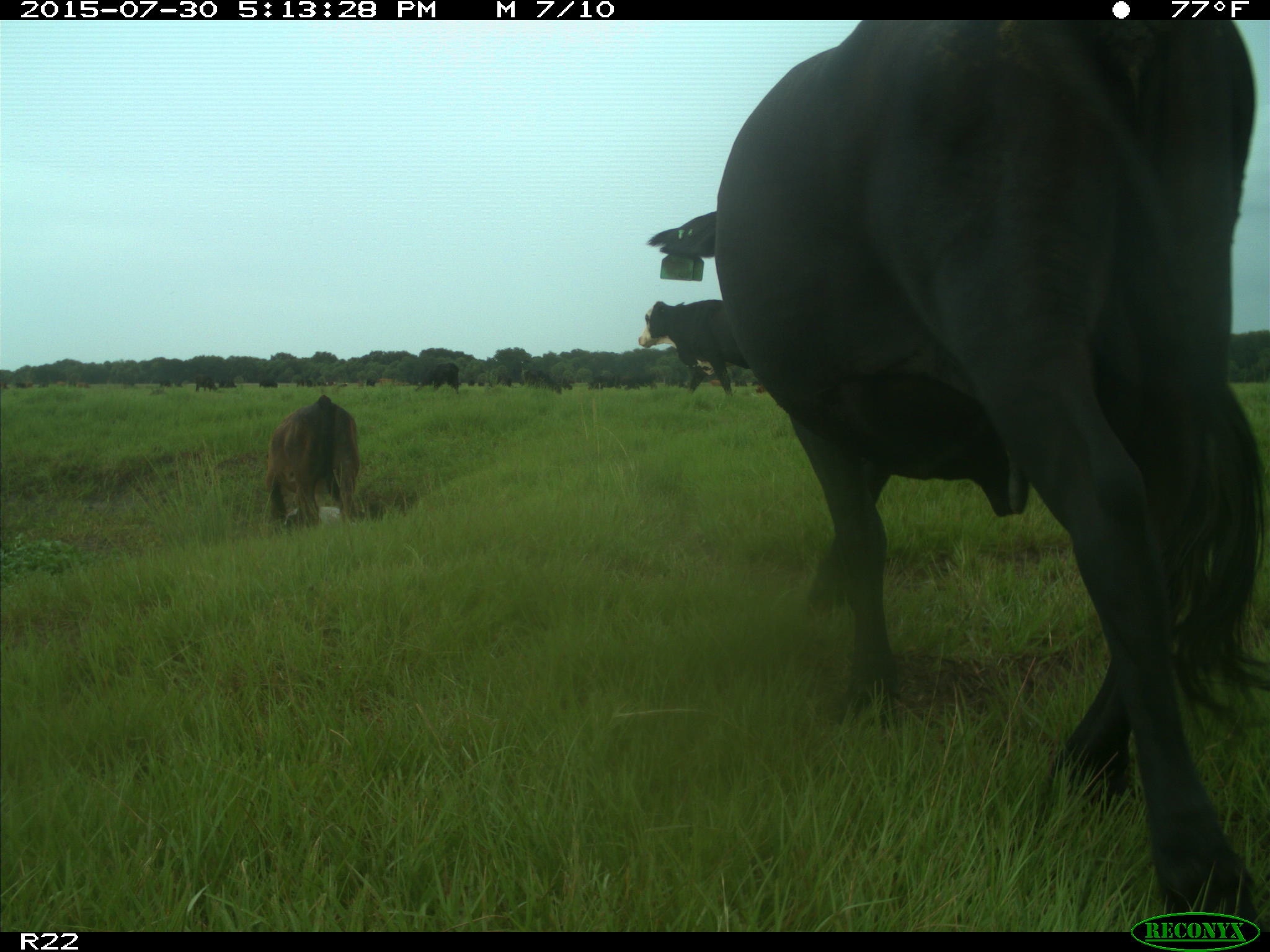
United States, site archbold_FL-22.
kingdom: Animalia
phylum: Chordata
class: Mammalia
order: Artiodactyla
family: Bovidae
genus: Bos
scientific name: Bos taurus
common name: domestic cow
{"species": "Bos taurus (domestic cow)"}